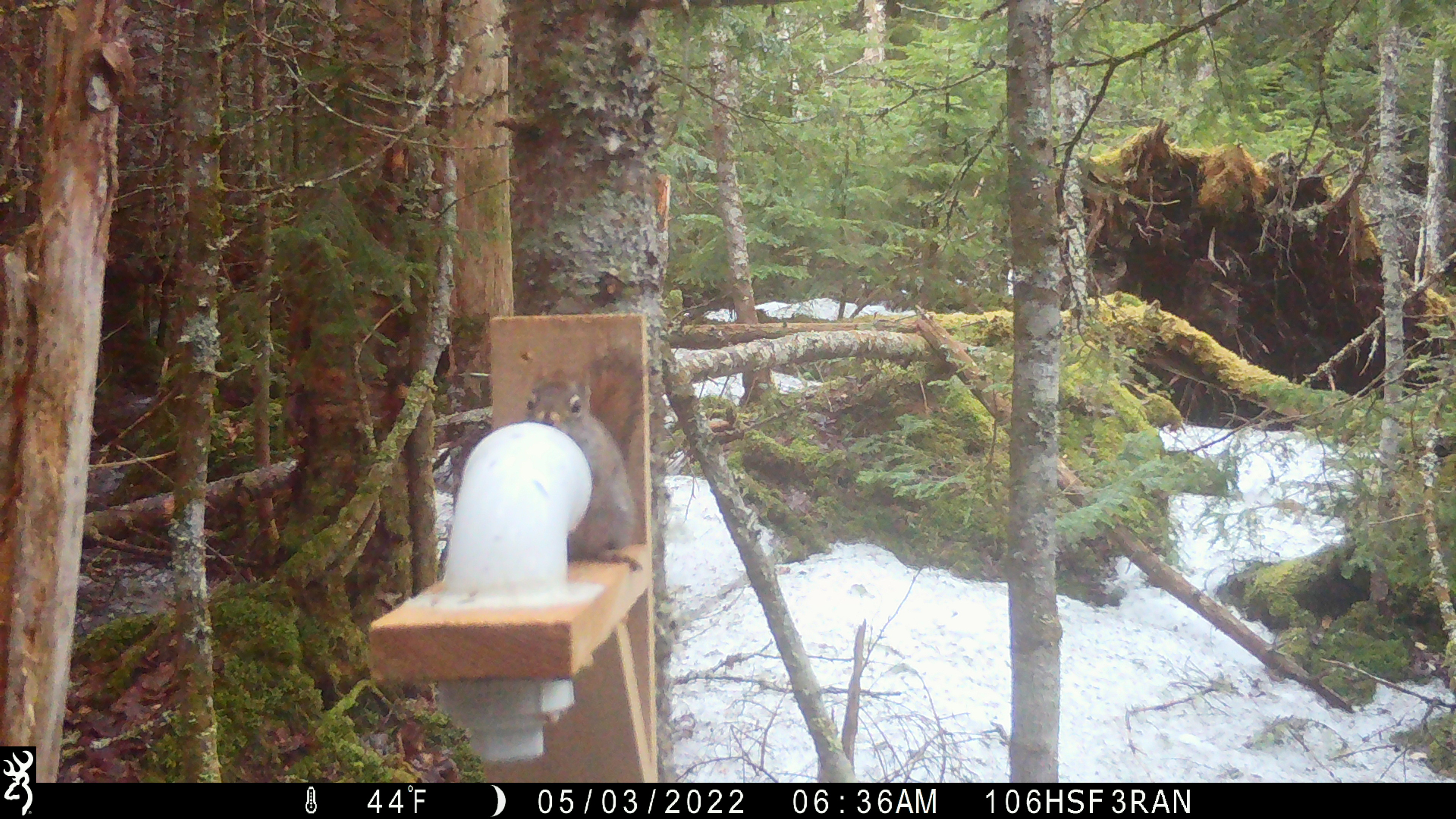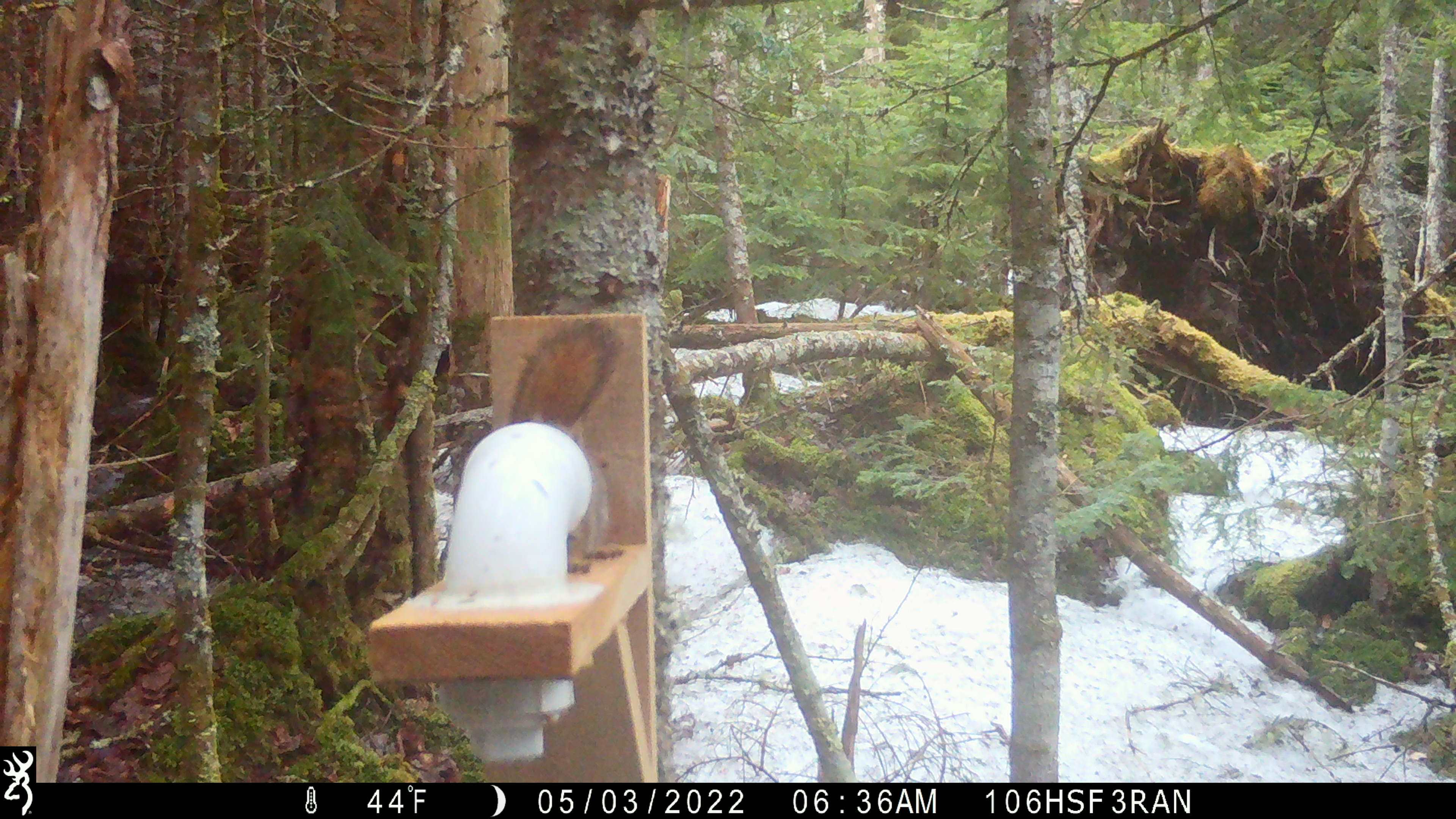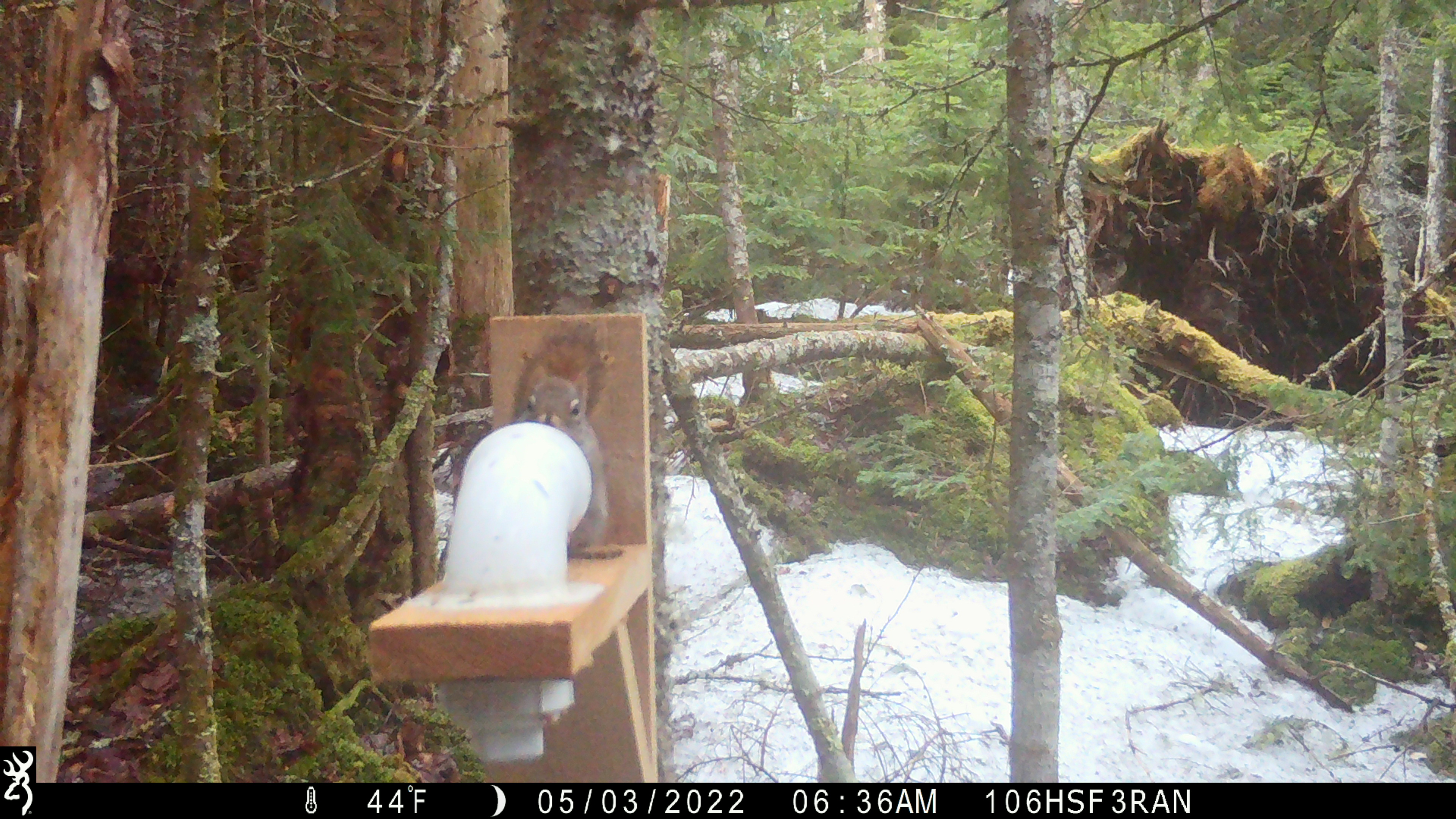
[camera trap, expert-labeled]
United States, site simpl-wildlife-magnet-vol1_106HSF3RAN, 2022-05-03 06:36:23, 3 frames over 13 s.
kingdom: Animalia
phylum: Chordata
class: Mammalia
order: Rodentia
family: Sciuridae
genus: Tamiasciurus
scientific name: Tamiasciurus hudsonicus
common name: red squirrel